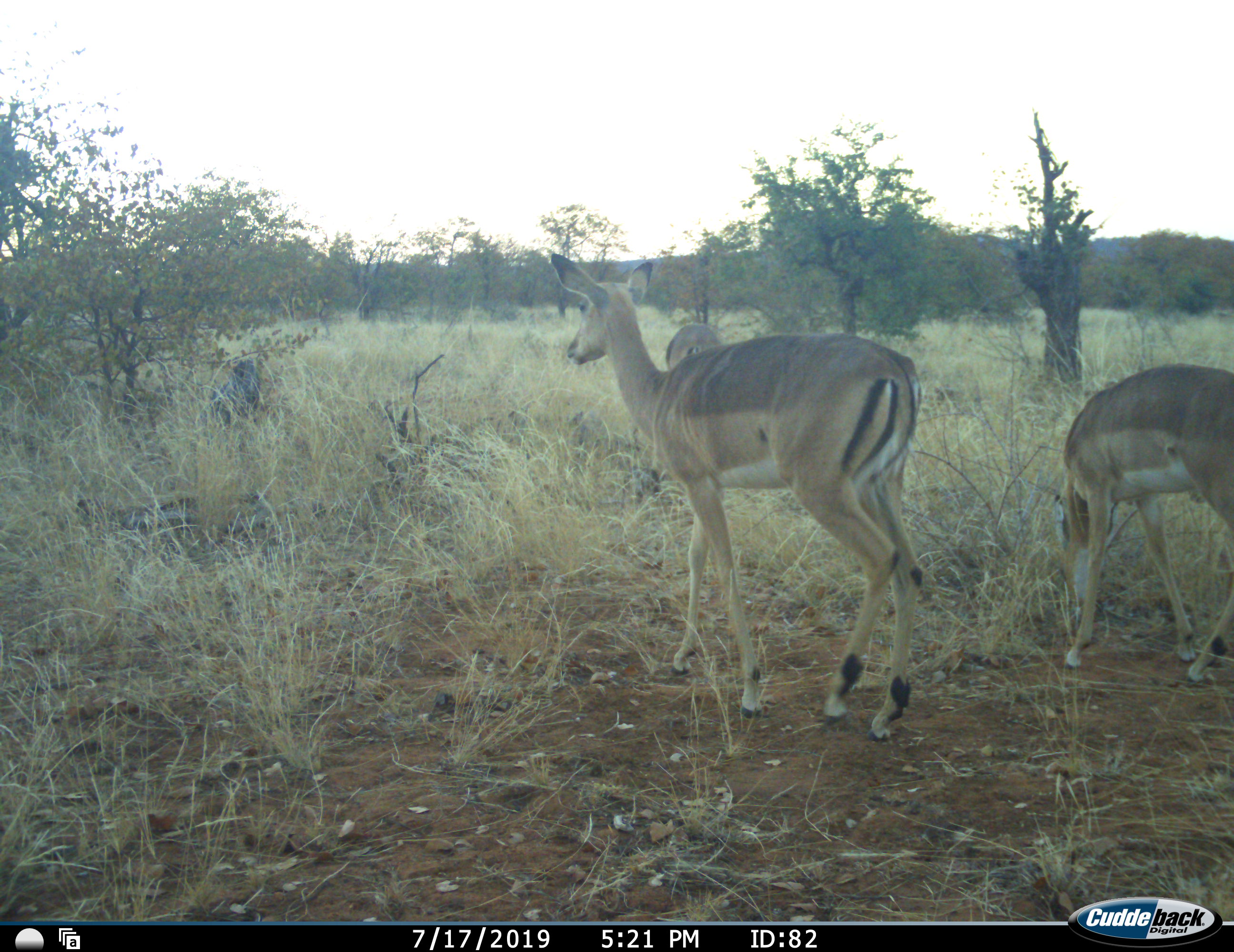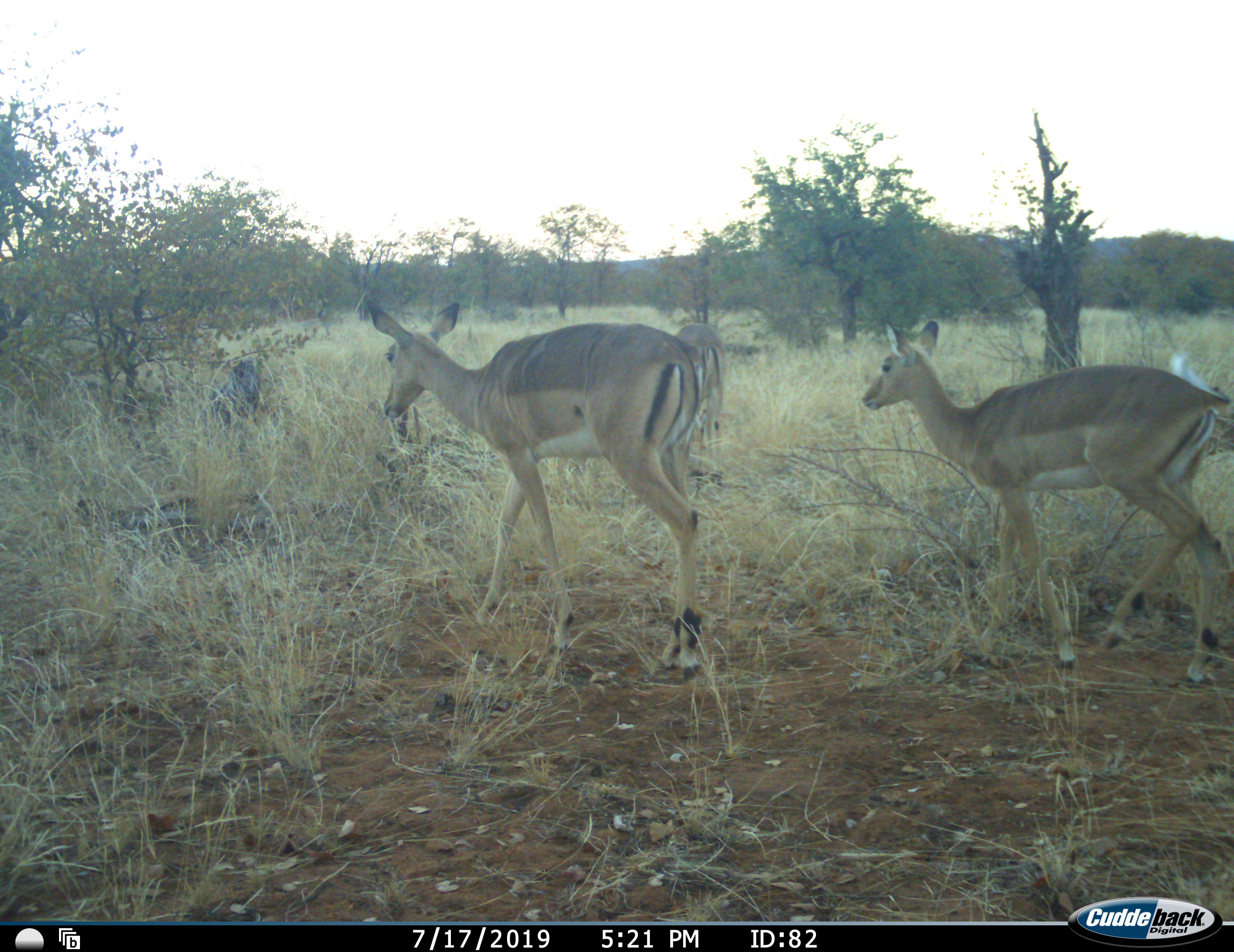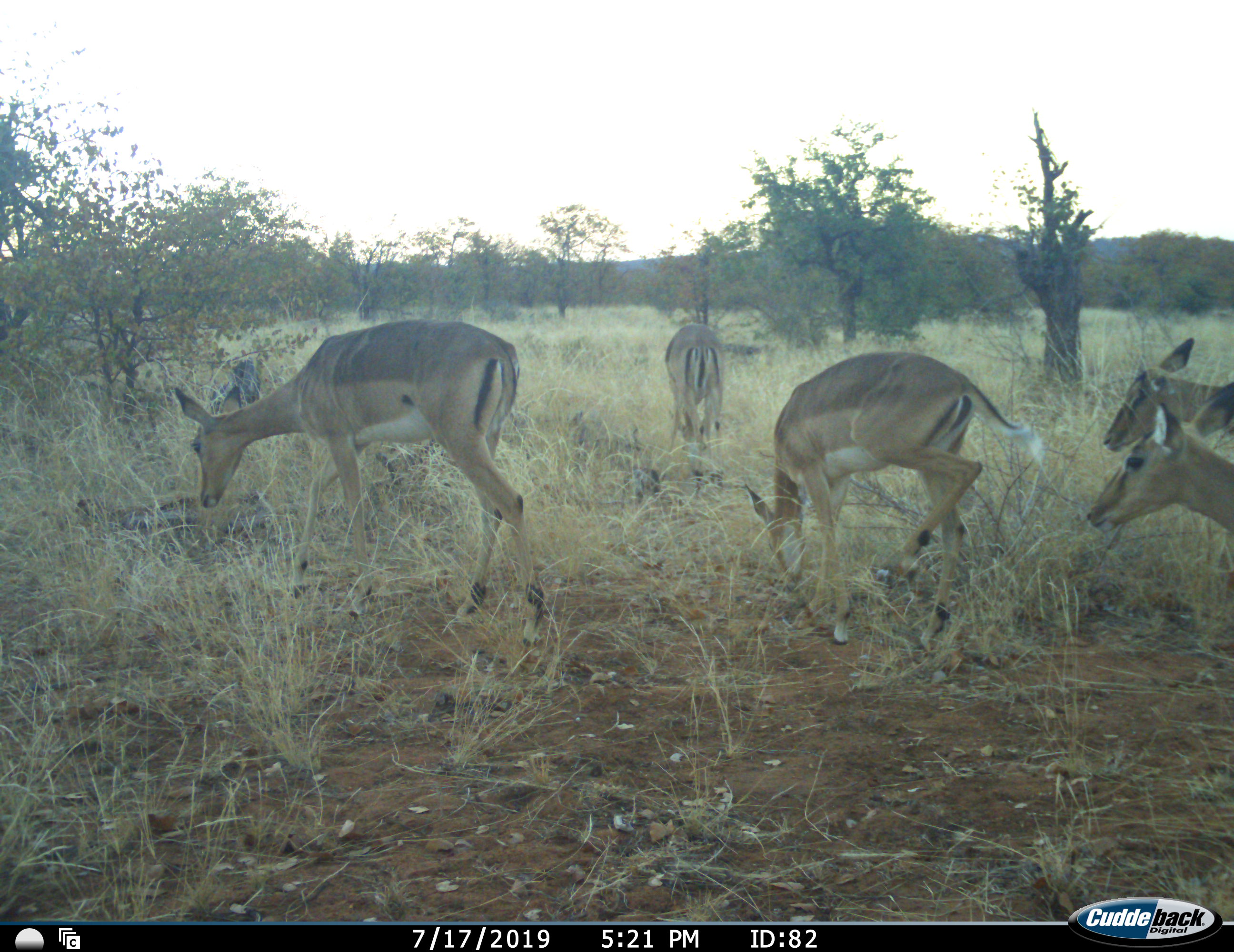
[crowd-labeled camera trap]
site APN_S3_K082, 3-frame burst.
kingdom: Animalia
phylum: Chordata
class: Mammalia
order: Artiodactyla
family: Bovidae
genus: Aepyceros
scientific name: Aepyceros melampus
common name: impala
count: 5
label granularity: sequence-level